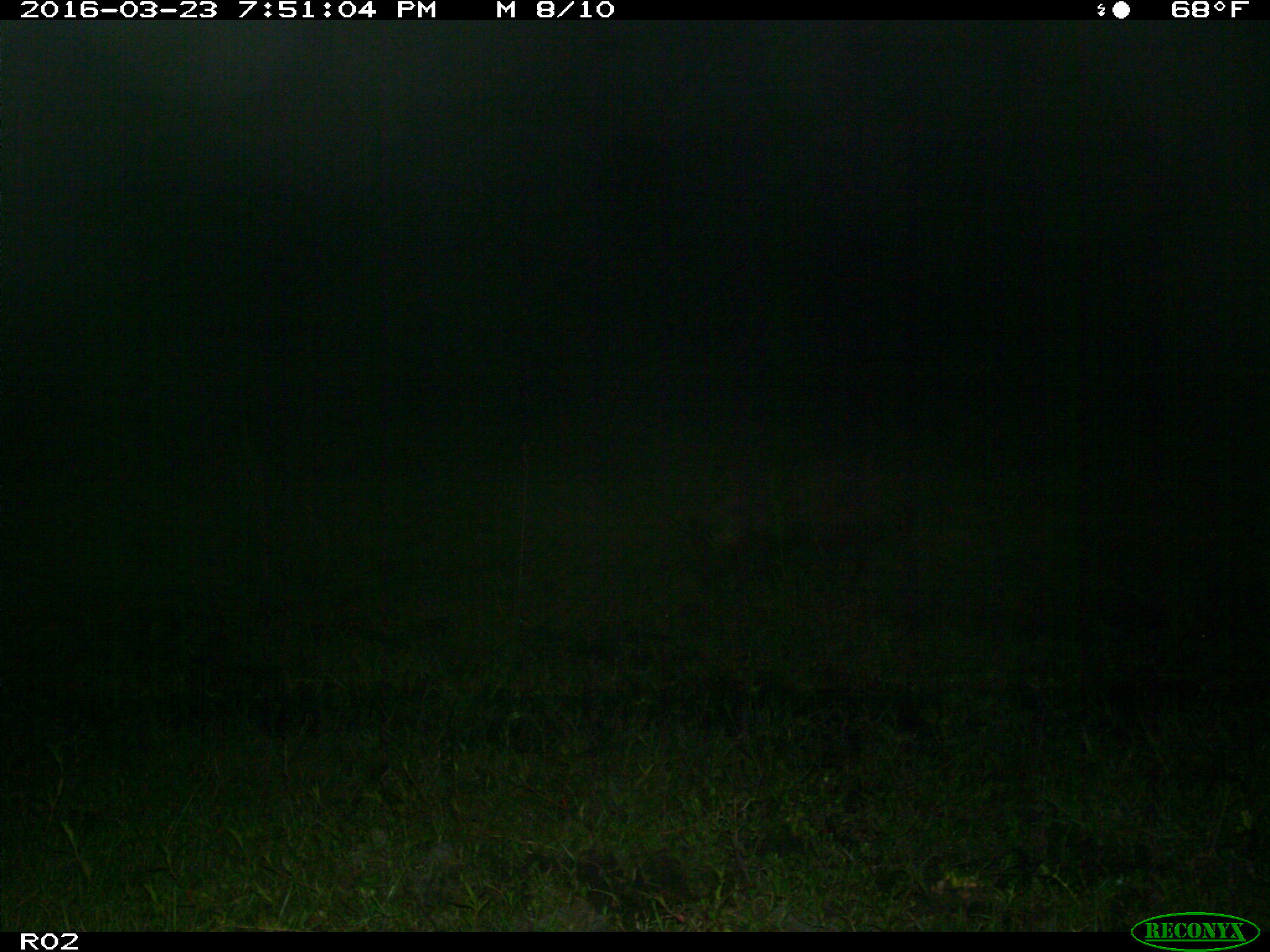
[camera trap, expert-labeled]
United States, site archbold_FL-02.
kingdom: Animalia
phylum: Chordata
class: Mammalia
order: Artiodactyla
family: Suidae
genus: Sus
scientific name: Sus scrofa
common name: wild boar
Sus scrofa (wild boar).